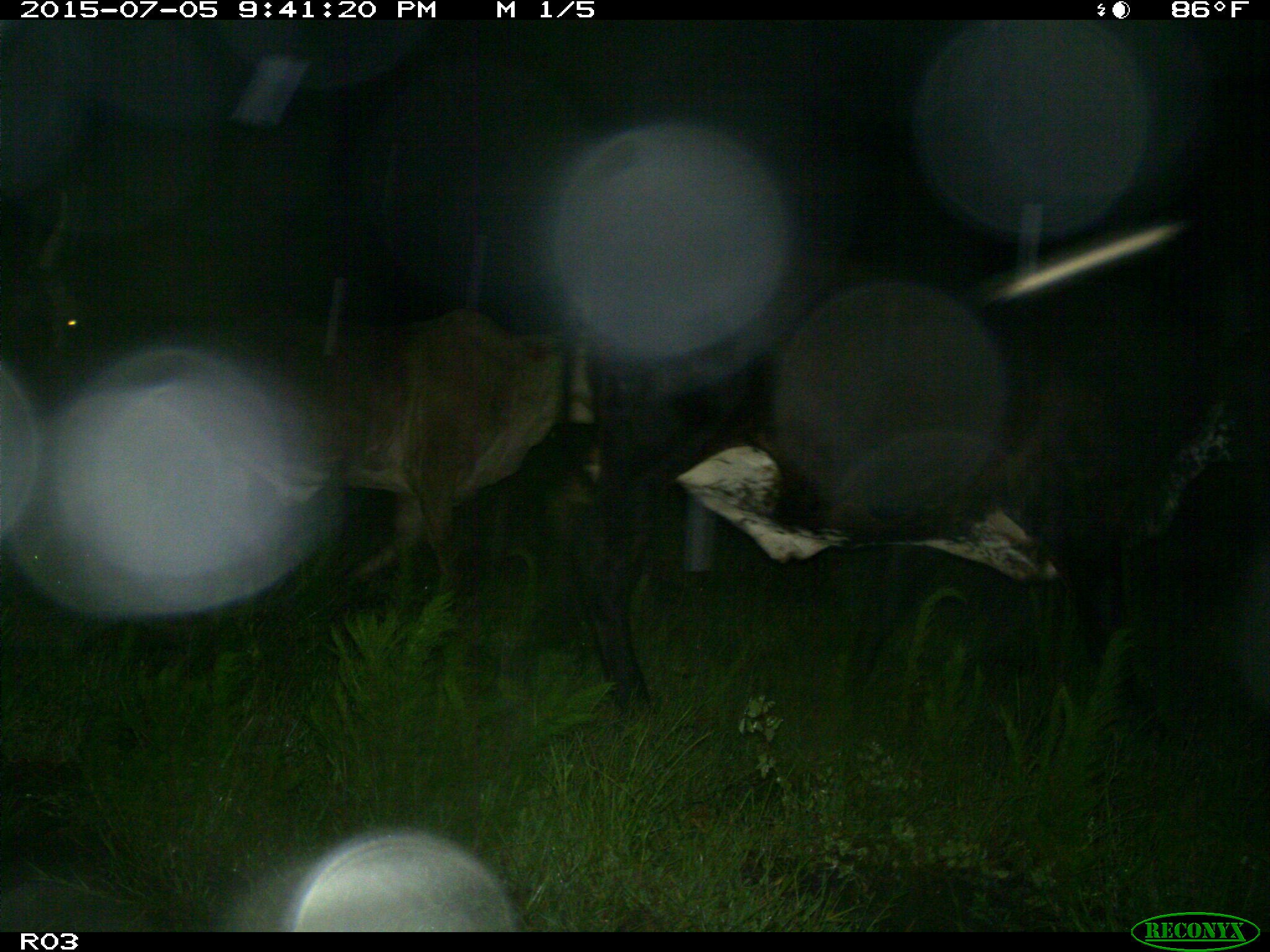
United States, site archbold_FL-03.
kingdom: Animalia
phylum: Chordata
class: Mammalia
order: Artiodactyla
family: Bovidae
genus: Bos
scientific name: Bos taurus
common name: domestic cow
Bos taurus (domestic cow).